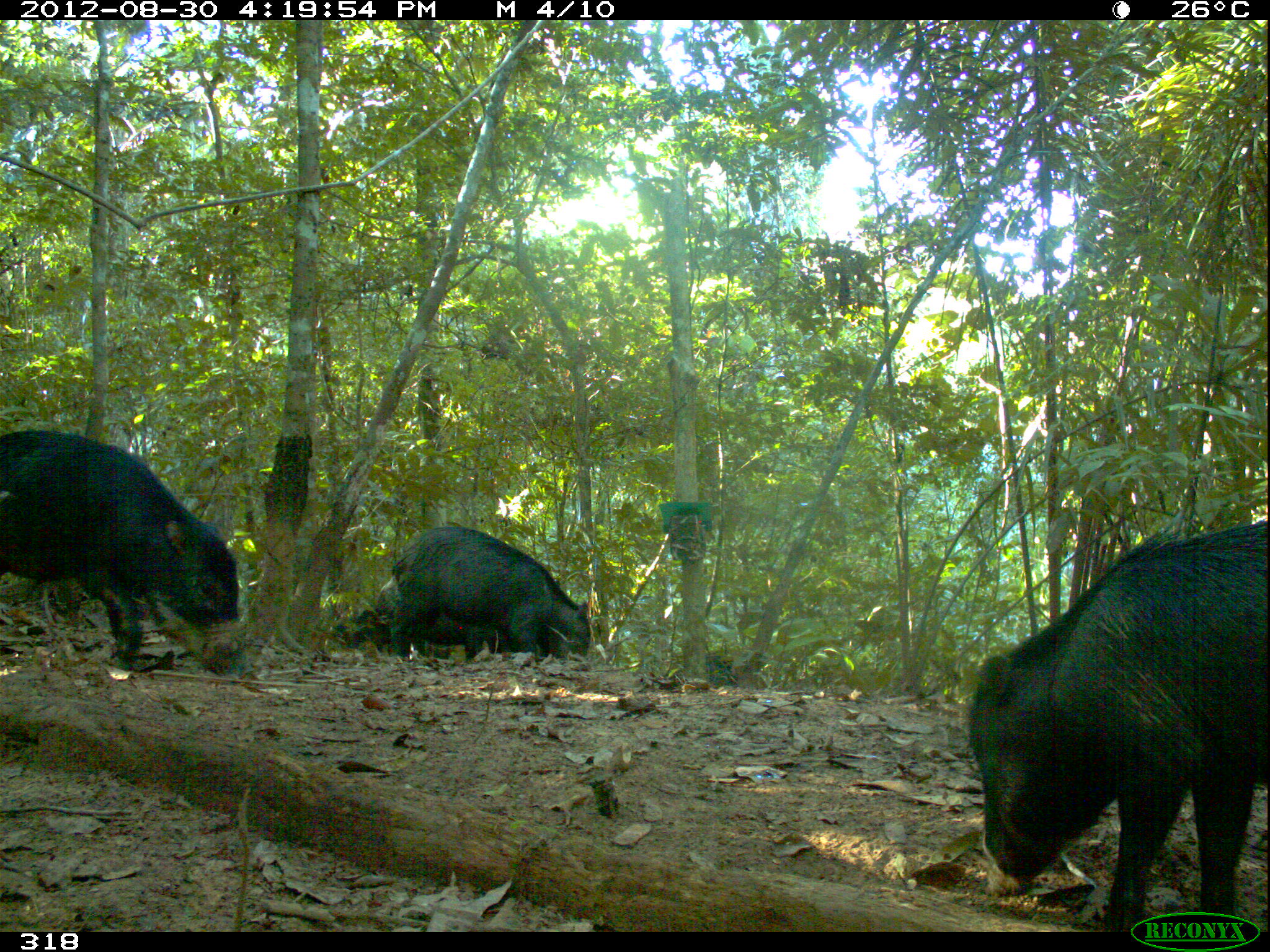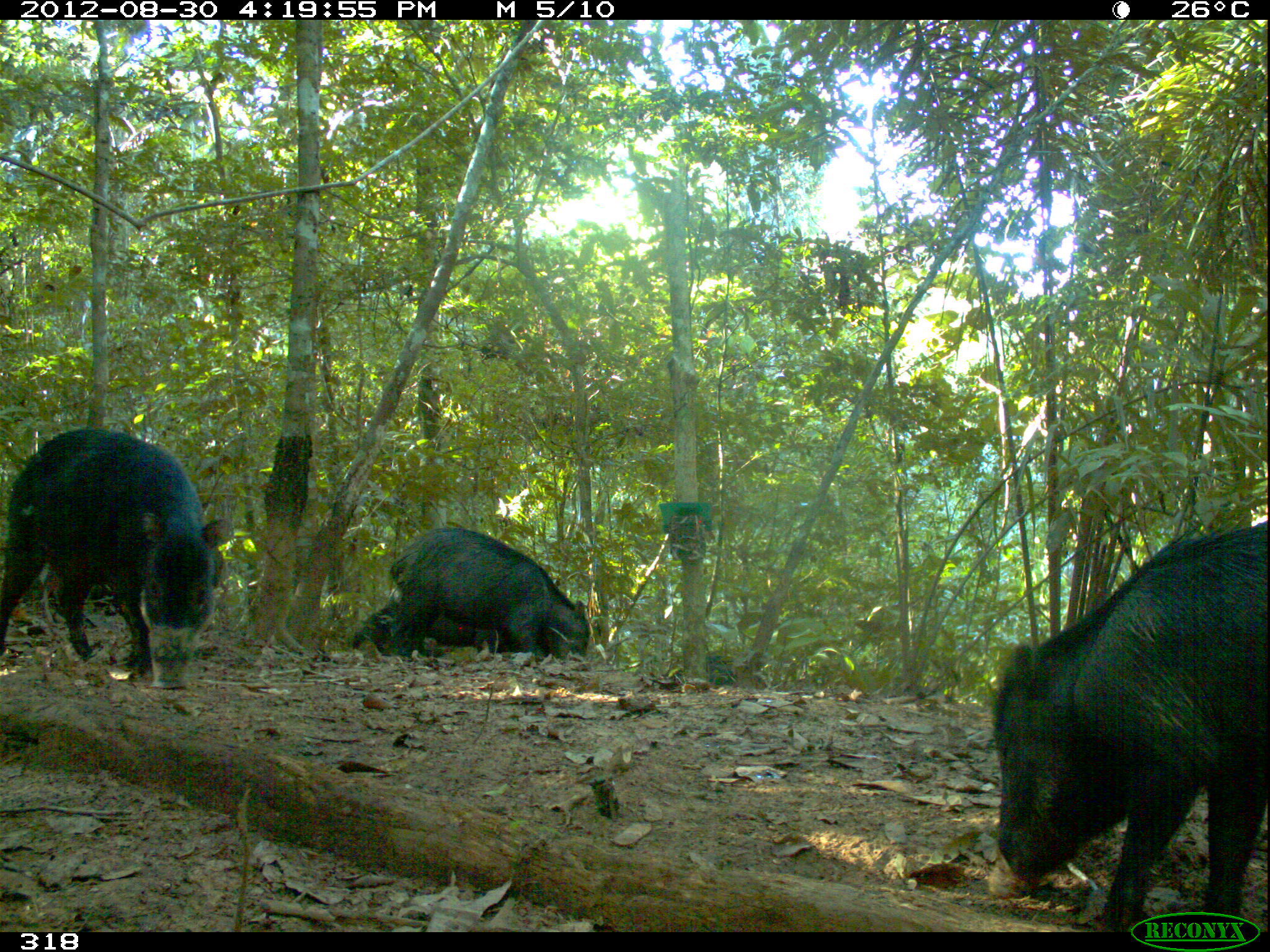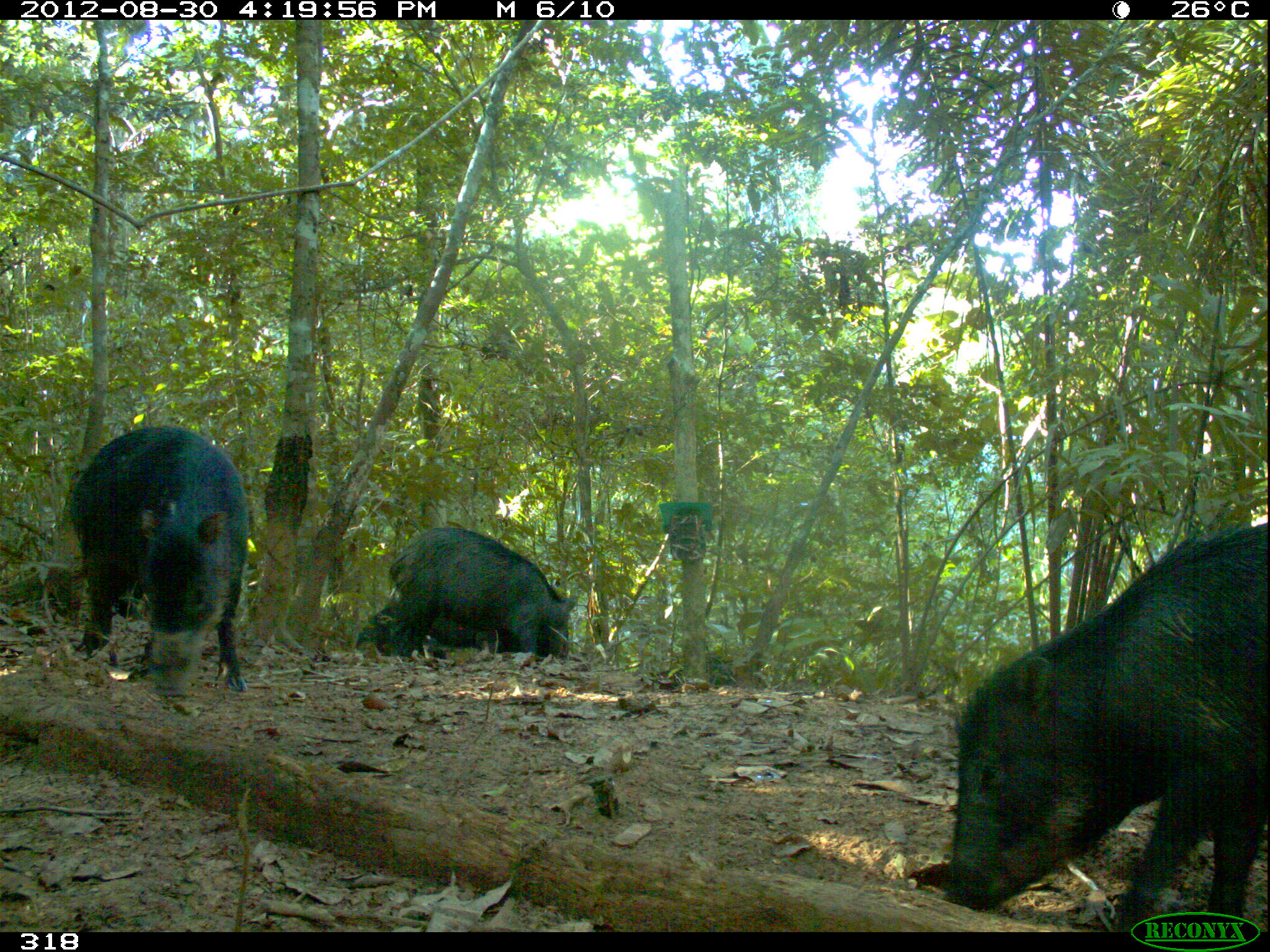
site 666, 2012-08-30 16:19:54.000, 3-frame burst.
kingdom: Animalia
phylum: Chordata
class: Mammalia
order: Artiodactyla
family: Tayassuidae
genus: Tayassu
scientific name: Tayassu pecari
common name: white-lipped peccary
Tayassu pecari (white-lipped peccary).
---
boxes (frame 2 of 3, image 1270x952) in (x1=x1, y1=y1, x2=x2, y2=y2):
tayassu pecari: (x1=988, y1=520, x2=1267, y2=933); (x1=1, y1=428, x2=230, y2=689); (x1=389, y1=526, x2=589, y2=663); (x1=352, y1=601, x2=509, y2=655); (x1=20, y1=563, x2=119, y2=615); (x1=674, y1=654, x2=767, y2=688)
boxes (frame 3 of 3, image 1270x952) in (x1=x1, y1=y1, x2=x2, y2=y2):
tayassu pecari: (x1=942, y1=522, x2=1266, y2=930); (x1=69, y1=426, x2=247, y2=697); (x1=390, y1=528, x2=578, y2=665); (x1=113, y1=551, x2=257, y2=618); (x1=355, y1=600, x2=504, y2=659); (x1=655, y1=650, x2=746, y2=684)